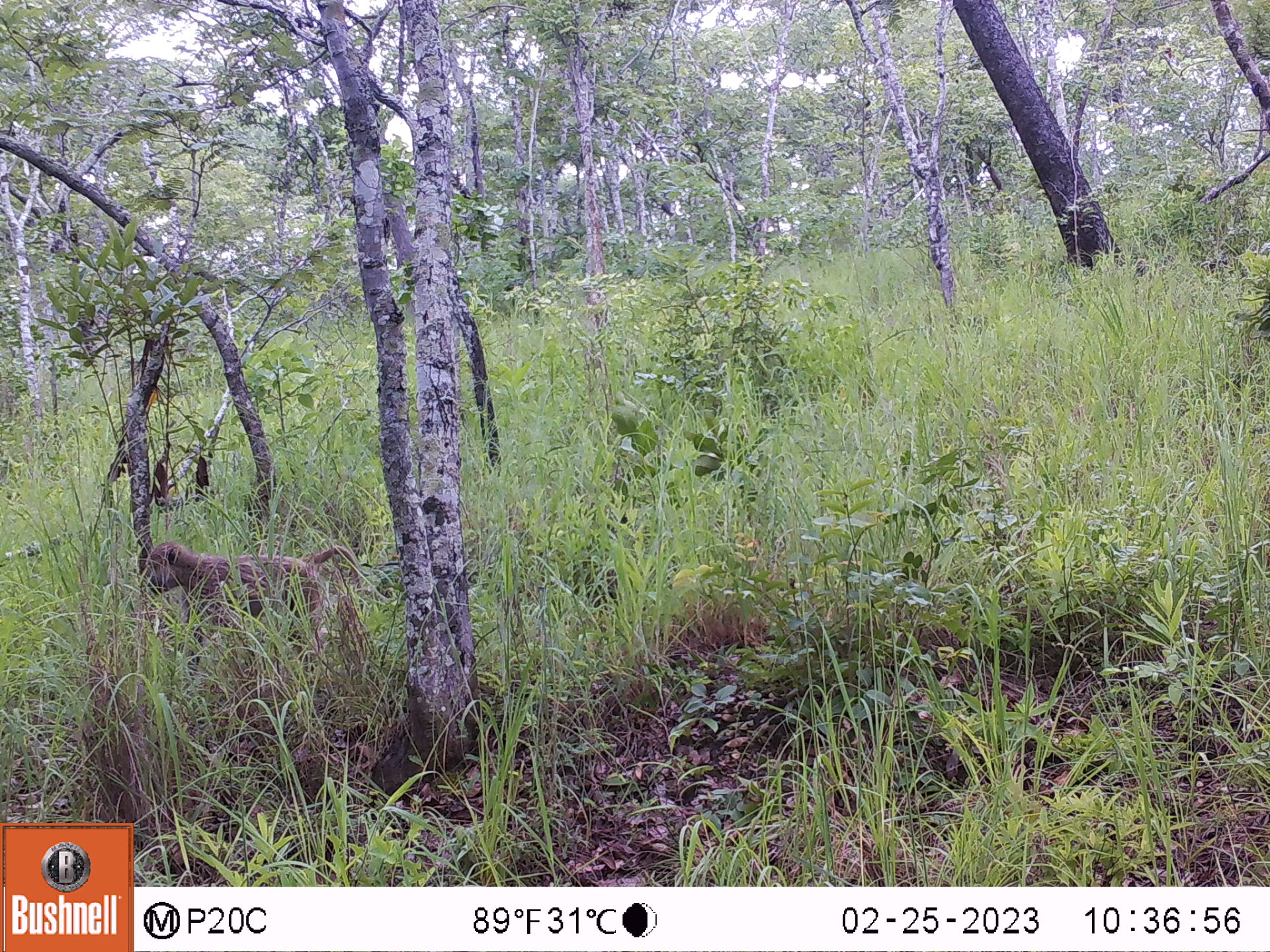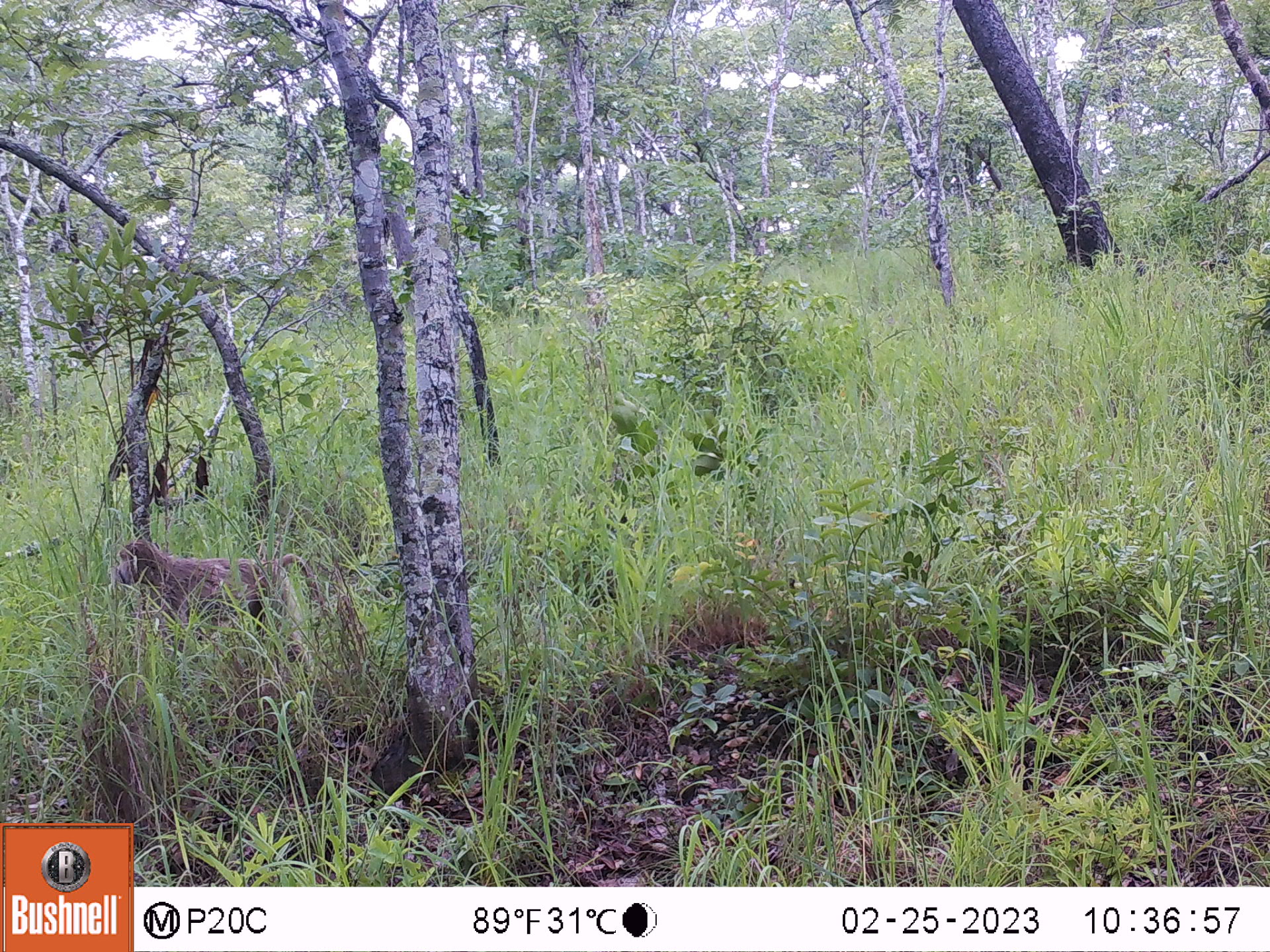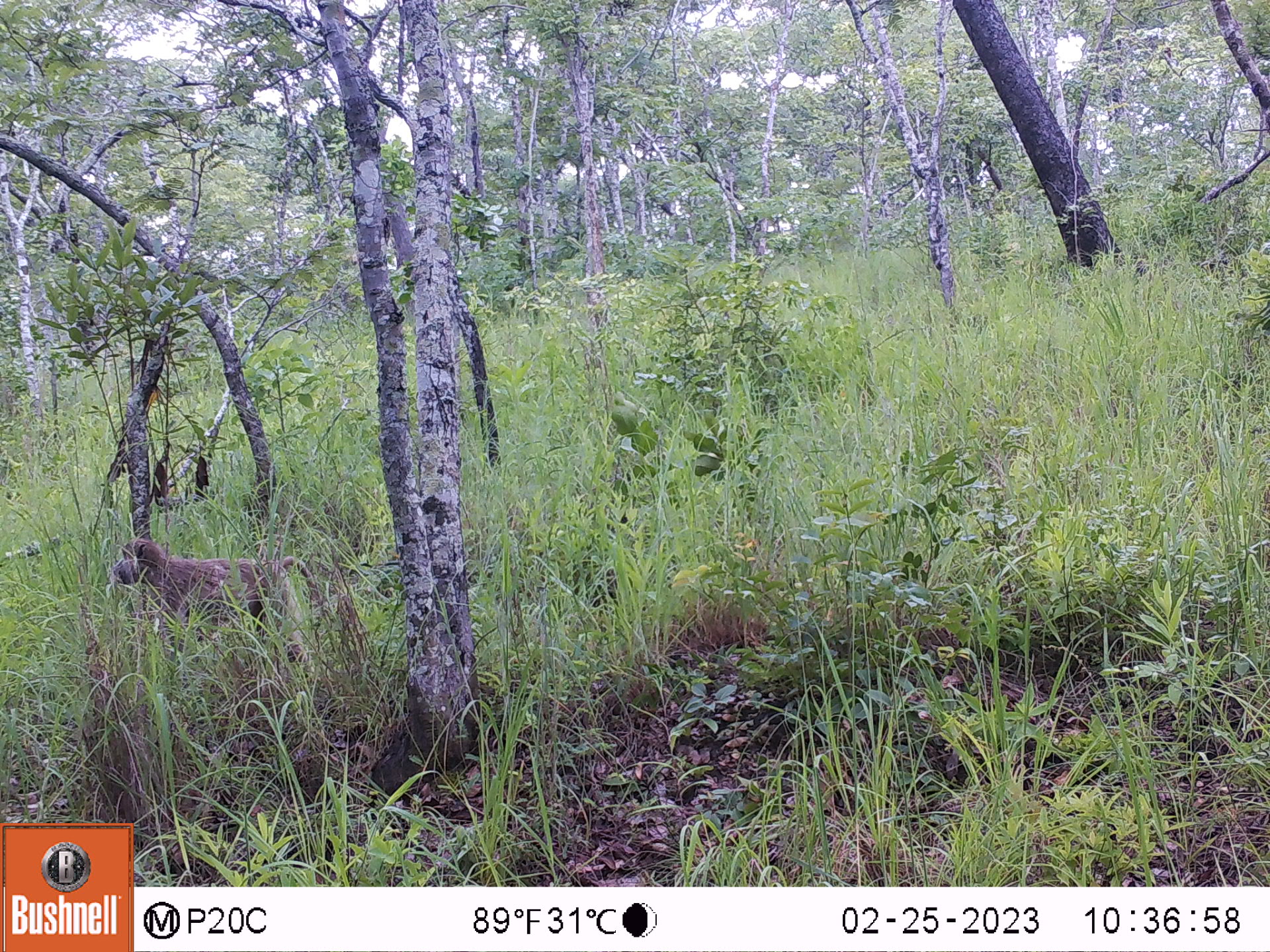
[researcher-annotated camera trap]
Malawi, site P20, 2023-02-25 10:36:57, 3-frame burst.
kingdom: Animalia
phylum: Chordata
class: Mammalia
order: Primates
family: Cercopithecidae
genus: Papio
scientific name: Papio cynocephalus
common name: yellow baboon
Yellow baboon (Papio cynocephalus), count 1.